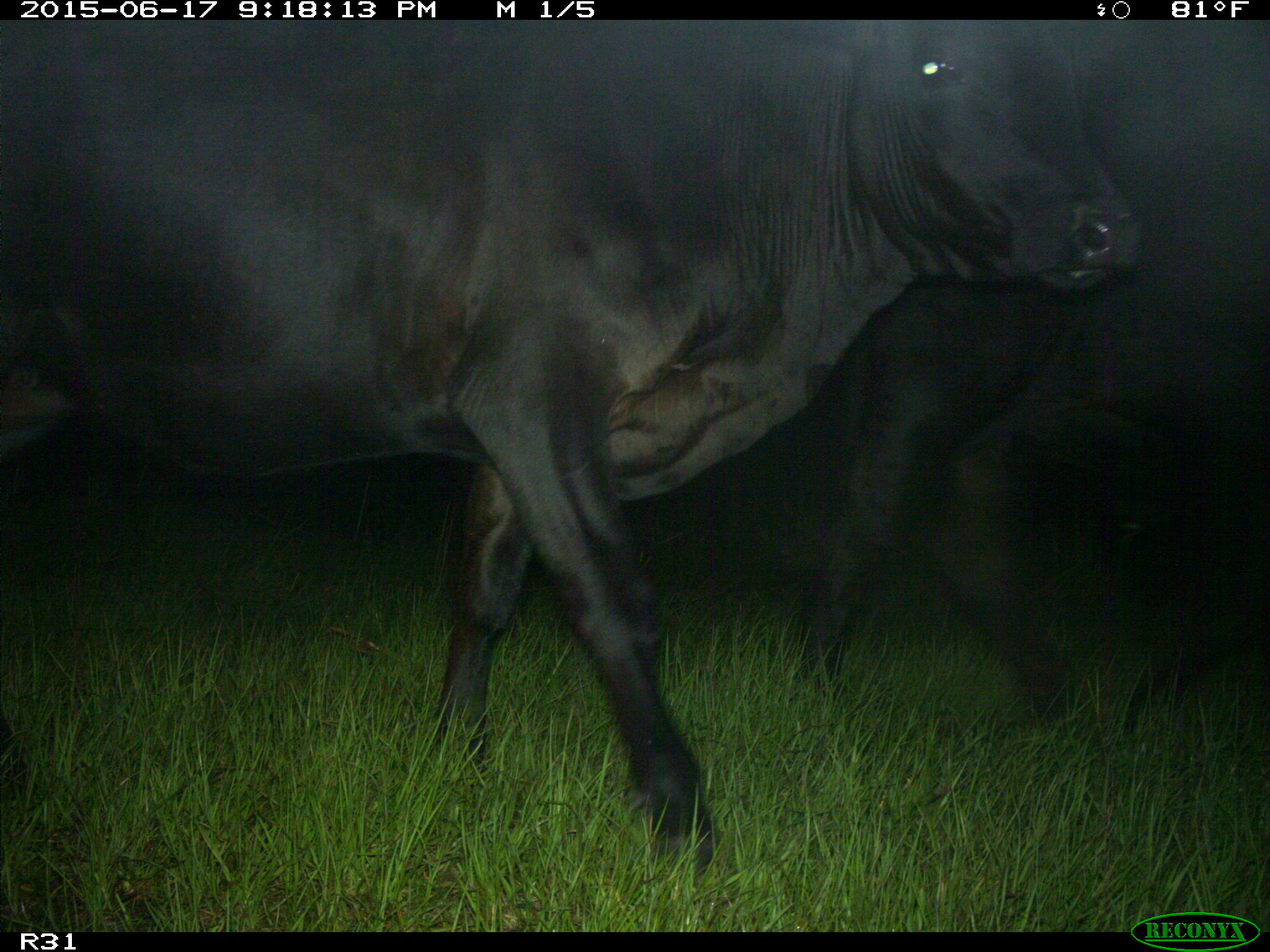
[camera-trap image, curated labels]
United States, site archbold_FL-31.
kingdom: Animalia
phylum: Chordata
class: Mammalia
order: Artiodactyla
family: Bovidae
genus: Bos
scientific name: Bos taurus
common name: domestic cow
Bos taurus (domestic cow).